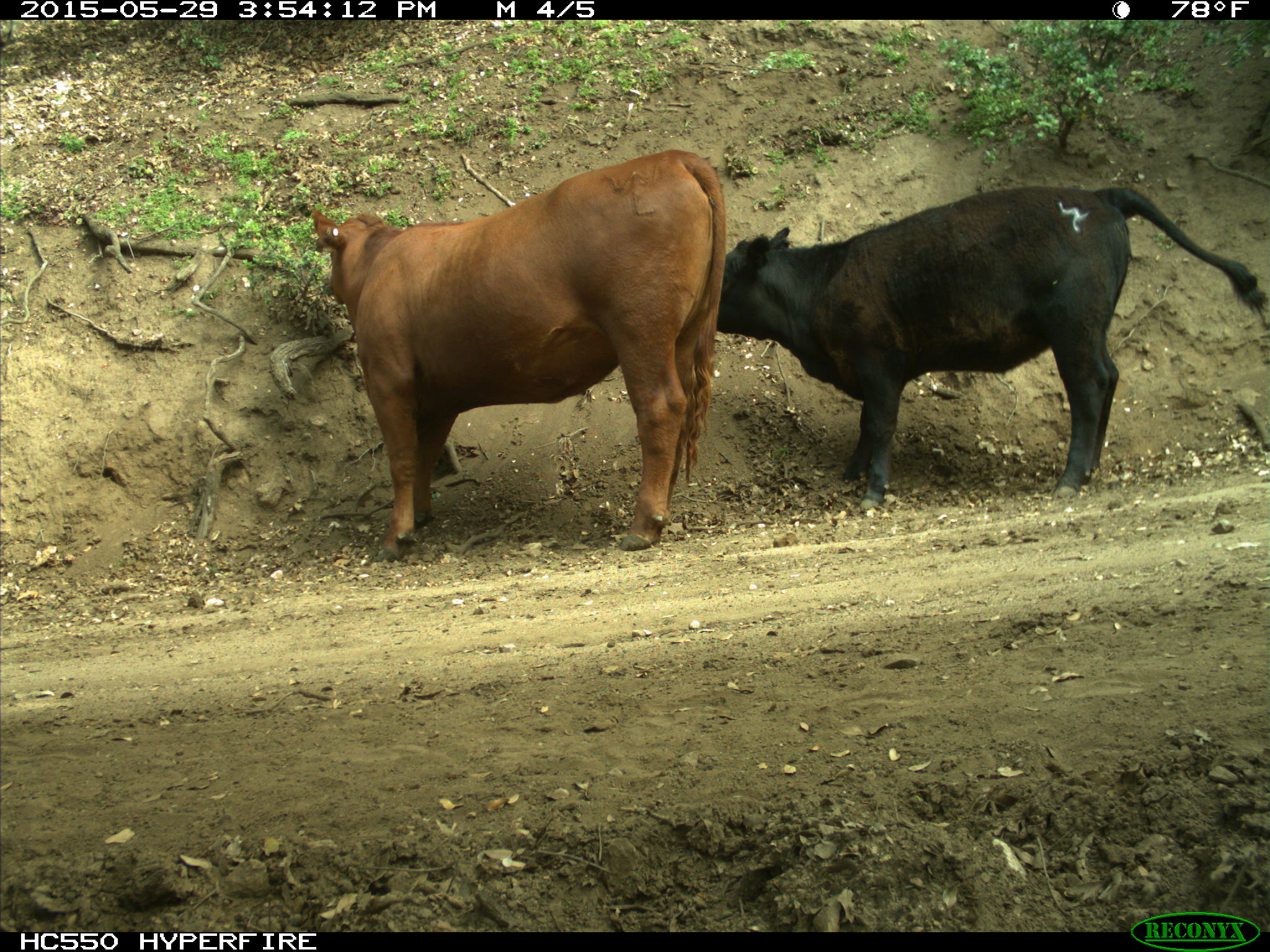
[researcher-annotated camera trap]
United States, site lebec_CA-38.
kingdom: Animalia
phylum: Chordata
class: Mammalia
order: Artiodactyla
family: Bovidae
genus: Bos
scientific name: Bos taurus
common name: domestic cow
Bos taurus (domestic cow).